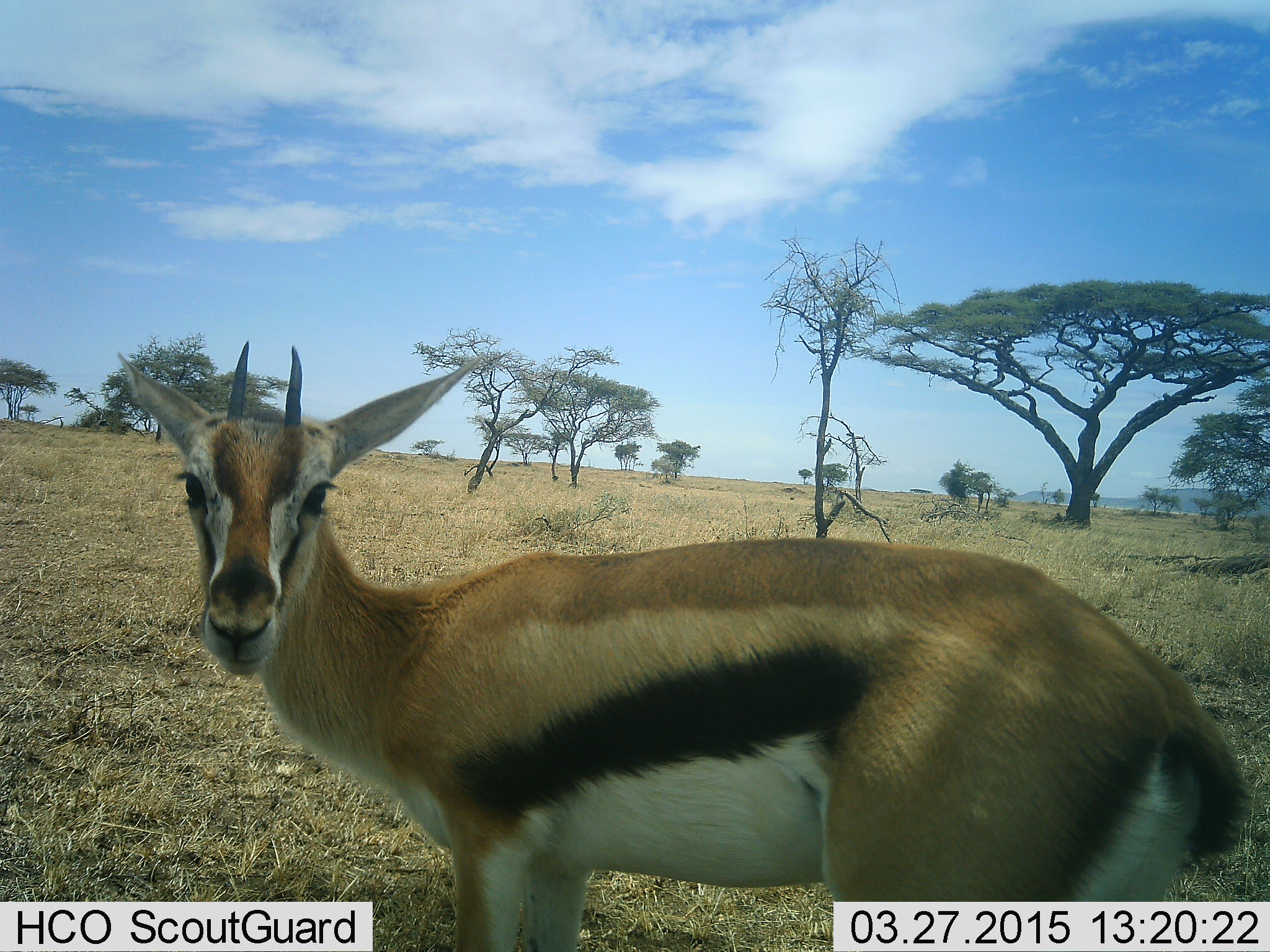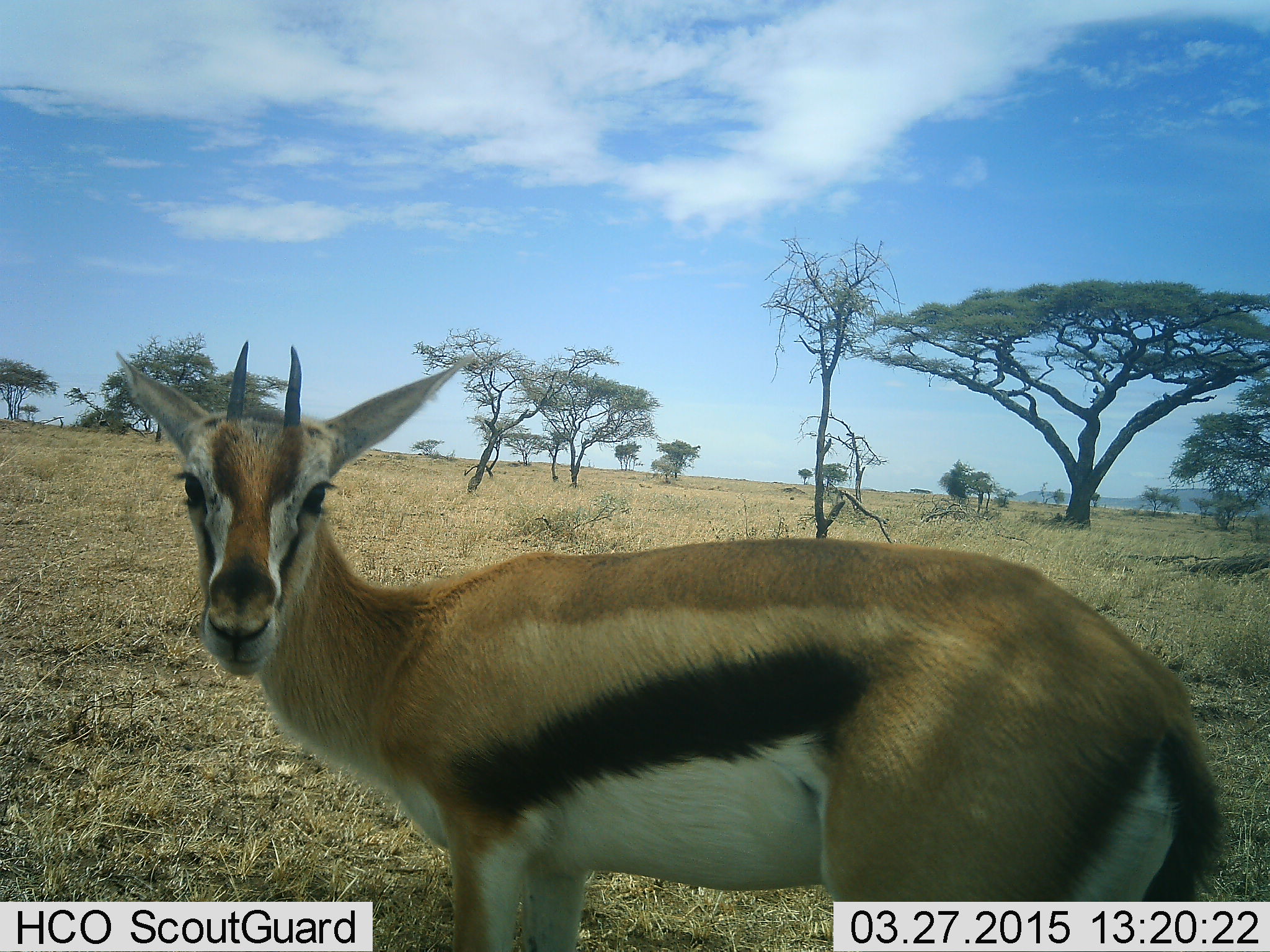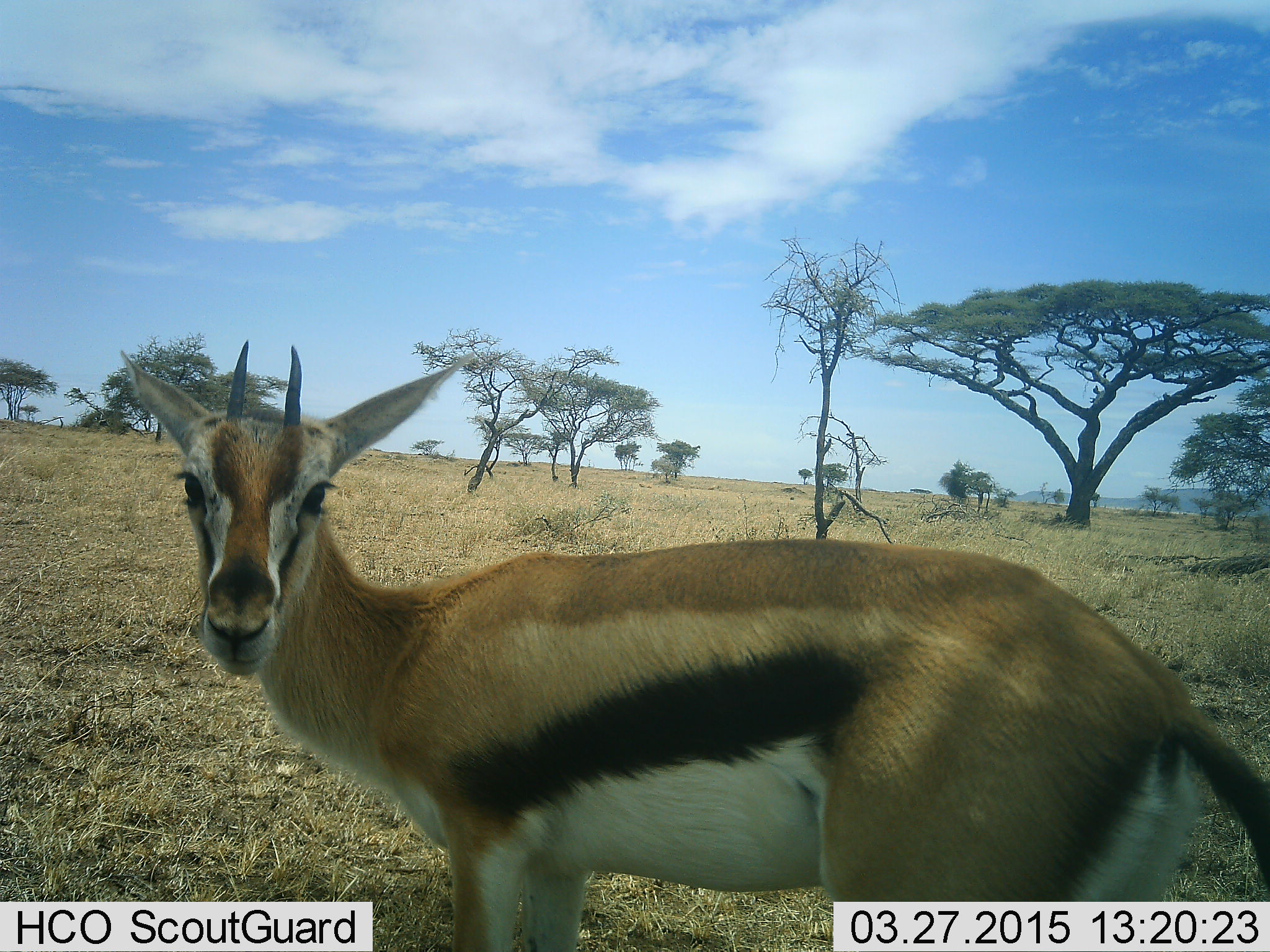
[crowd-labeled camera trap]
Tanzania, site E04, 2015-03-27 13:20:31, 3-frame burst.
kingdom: Animalia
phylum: Chordata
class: Mammalia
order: Artiodactyla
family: Bovidae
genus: Eudorcas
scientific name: Eudorcas thomsonii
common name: thomson's gazelle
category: gazellethomsons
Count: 1.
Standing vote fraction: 90%.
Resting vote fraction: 0%.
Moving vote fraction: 0%.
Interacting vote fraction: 20%.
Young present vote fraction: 0%.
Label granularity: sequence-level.